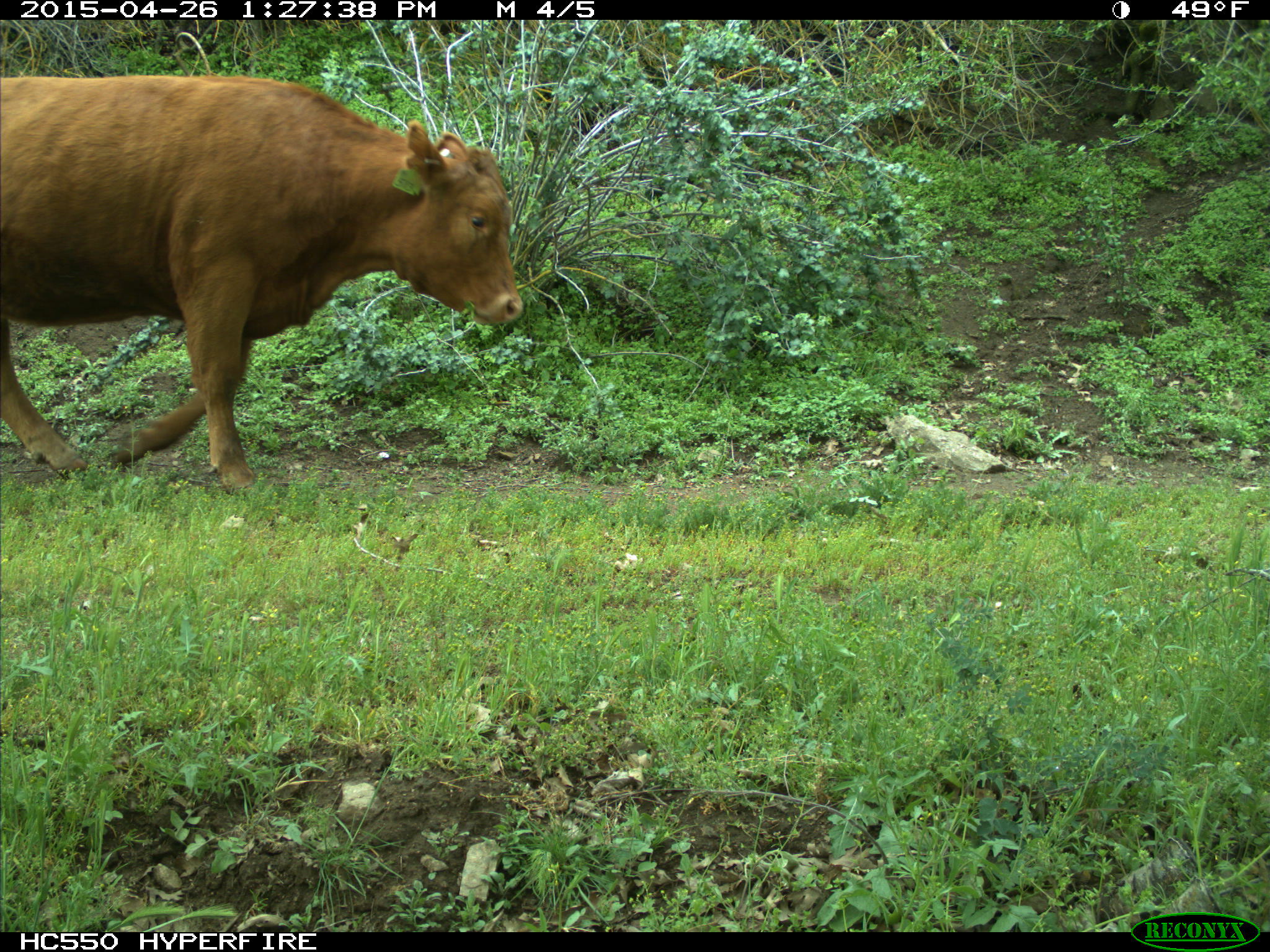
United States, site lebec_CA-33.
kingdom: Animalia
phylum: Chordata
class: Mammalia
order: Artiodactyla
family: Bovidae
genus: Bos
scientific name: Bos taurus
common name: domestic cow